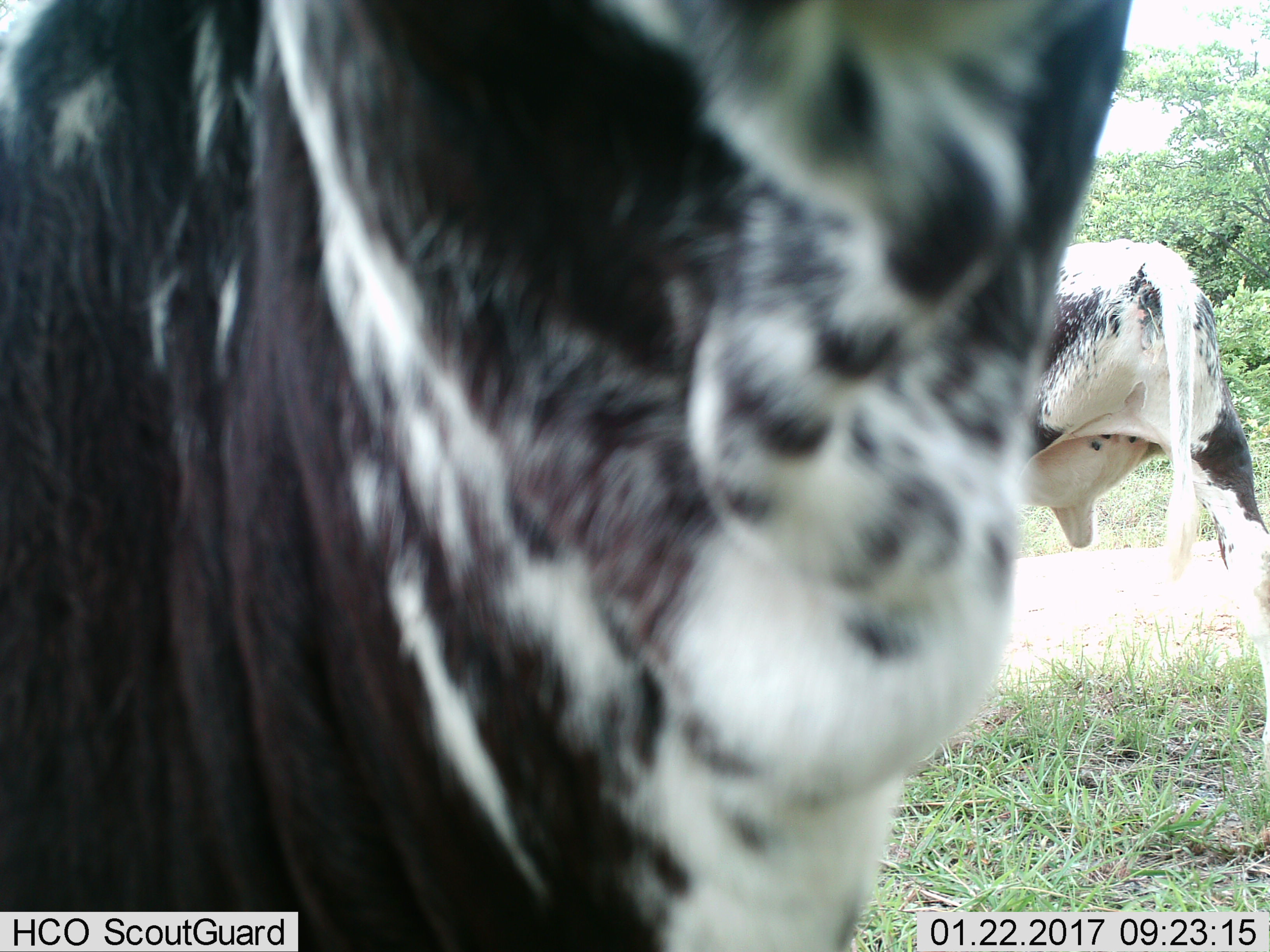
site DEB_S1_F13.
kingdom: Animalia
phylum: Chordata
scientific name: Vertebrata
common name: domestic animal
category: domesticanimal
Domesticanimal (domestic animal) (Vertebrata), count 2. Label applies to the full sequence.